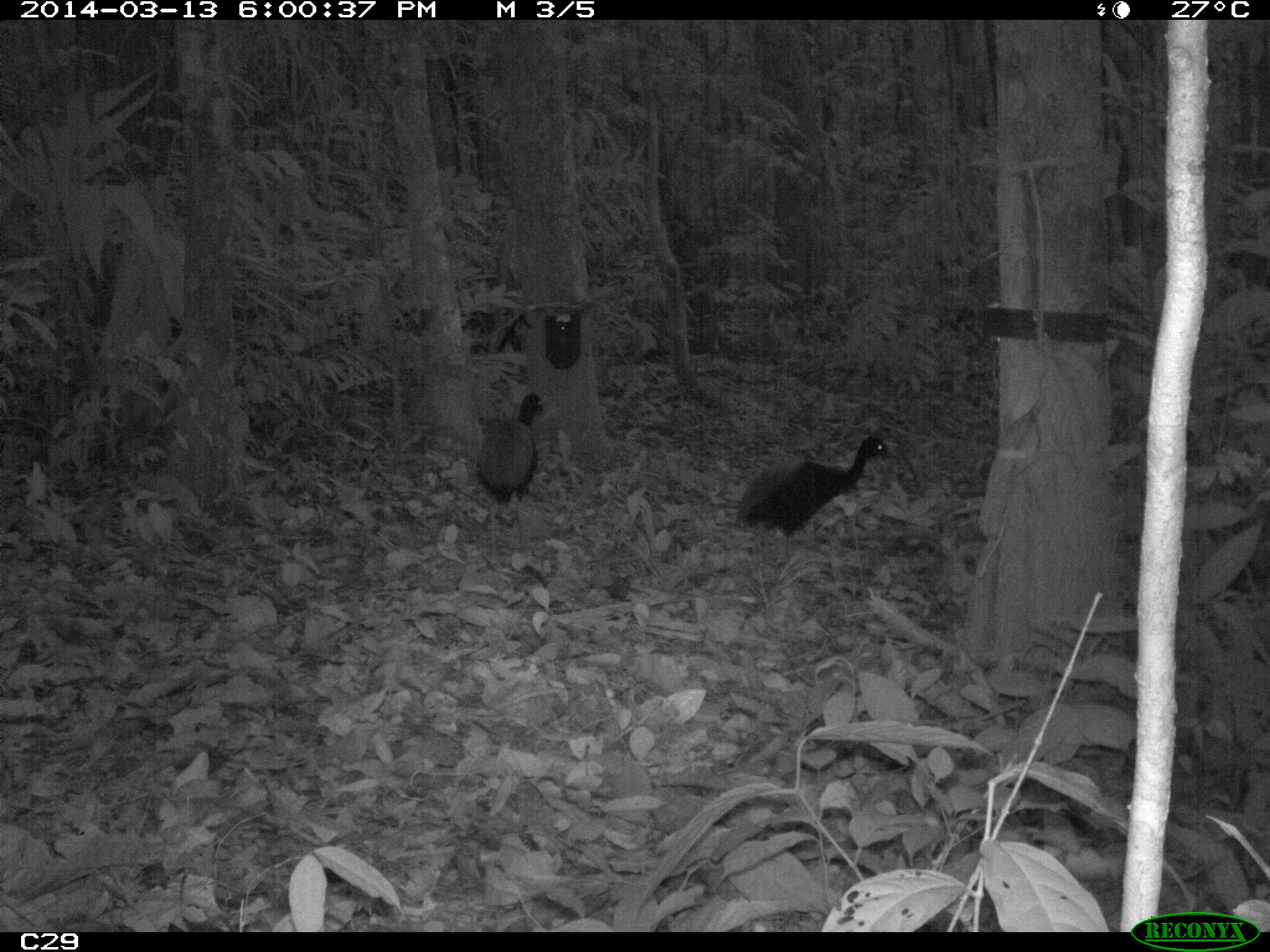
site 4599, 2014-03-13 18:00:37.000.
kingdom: Animalia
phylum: Chordata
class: Aves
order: Gruiformes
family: Psophiidae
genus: Psophia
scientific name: Psophia crepitans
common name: gray-winged trumpeter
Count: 5.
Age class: adult.